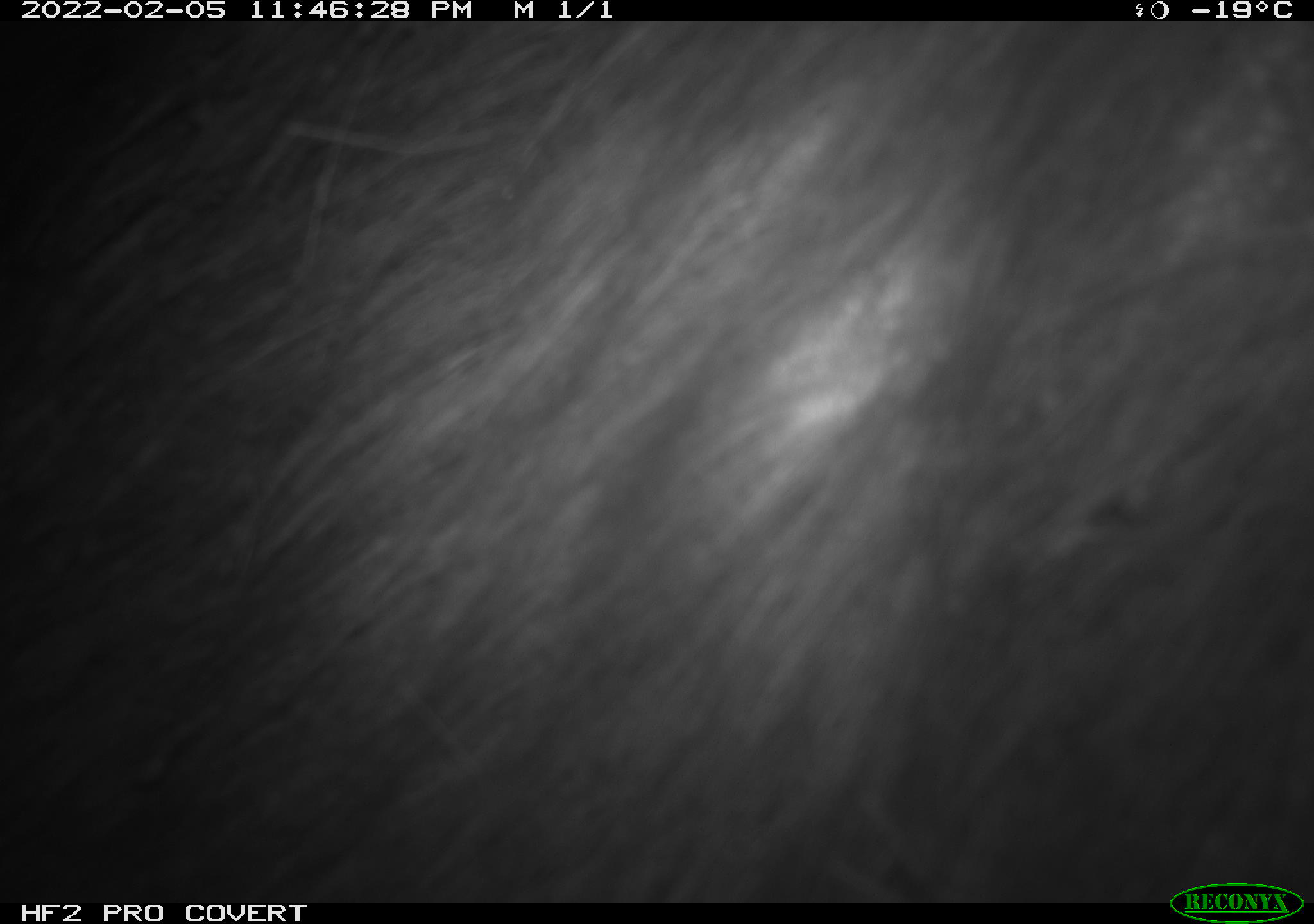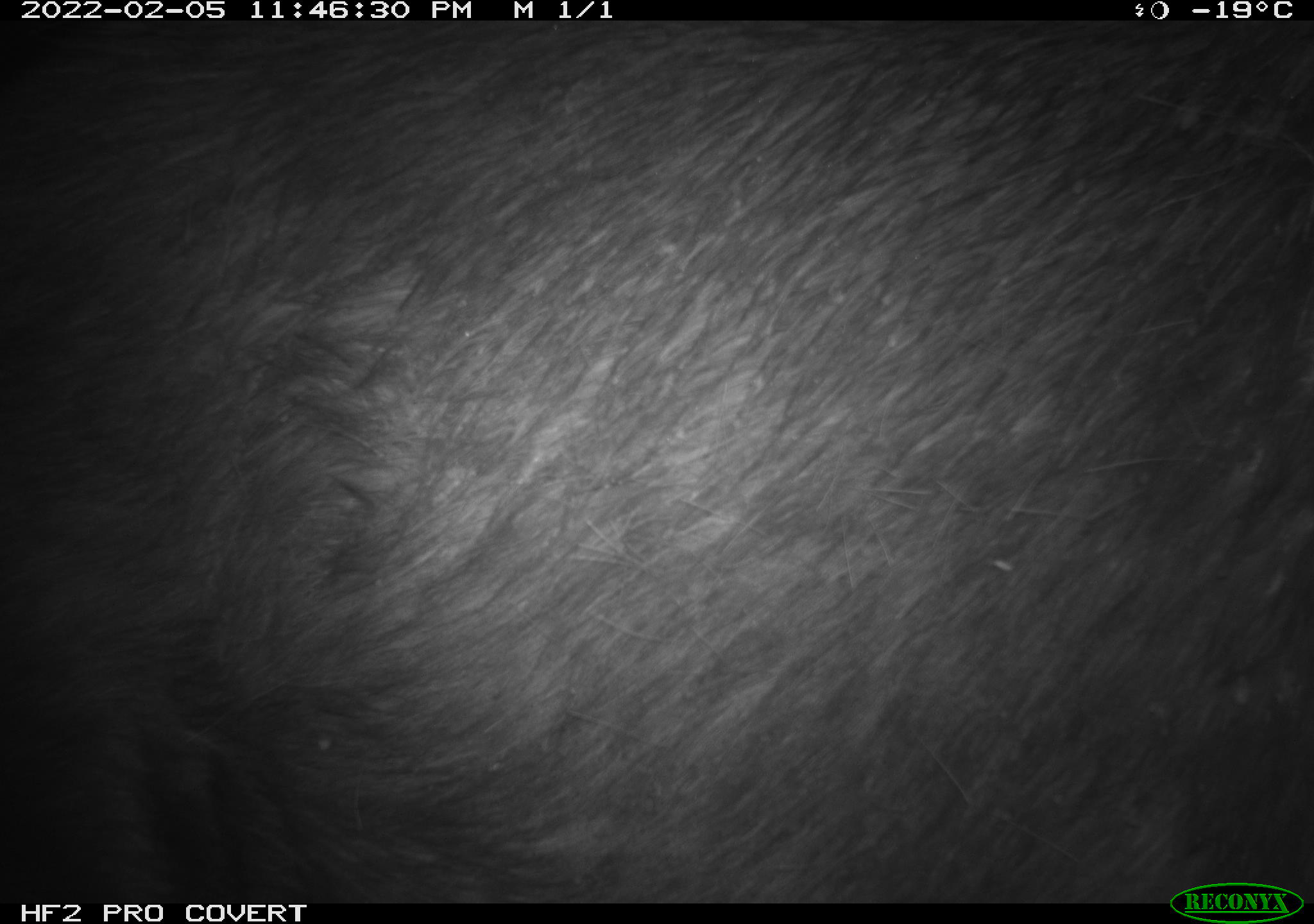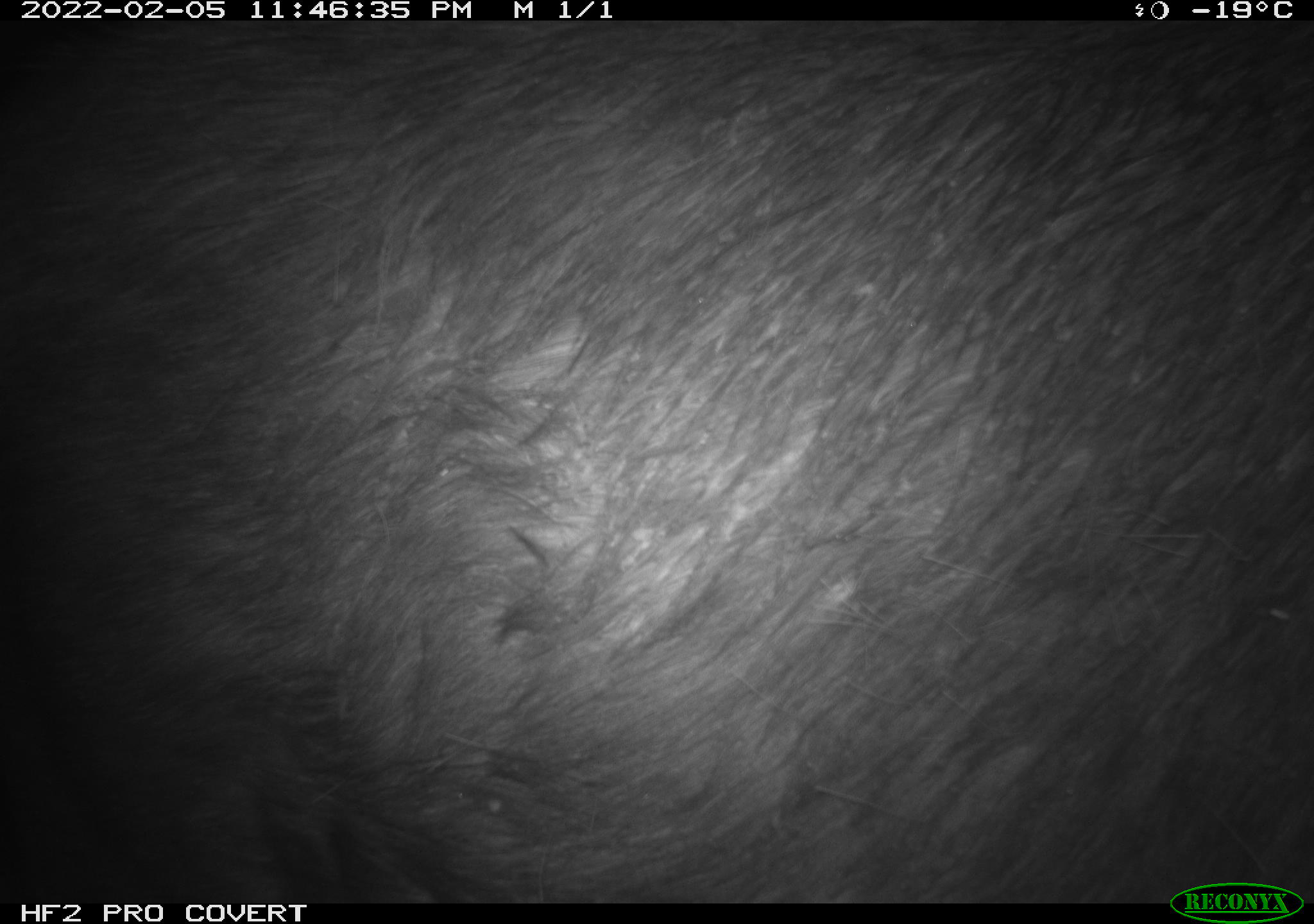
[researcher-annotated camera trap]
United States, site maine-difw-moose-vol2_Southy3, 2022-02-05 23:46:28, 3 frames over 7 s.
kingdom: Animalia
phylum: Chordata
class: Mammalia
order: Artiodactyla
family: Cervidae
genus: Alces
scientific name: Alces alces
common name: moose